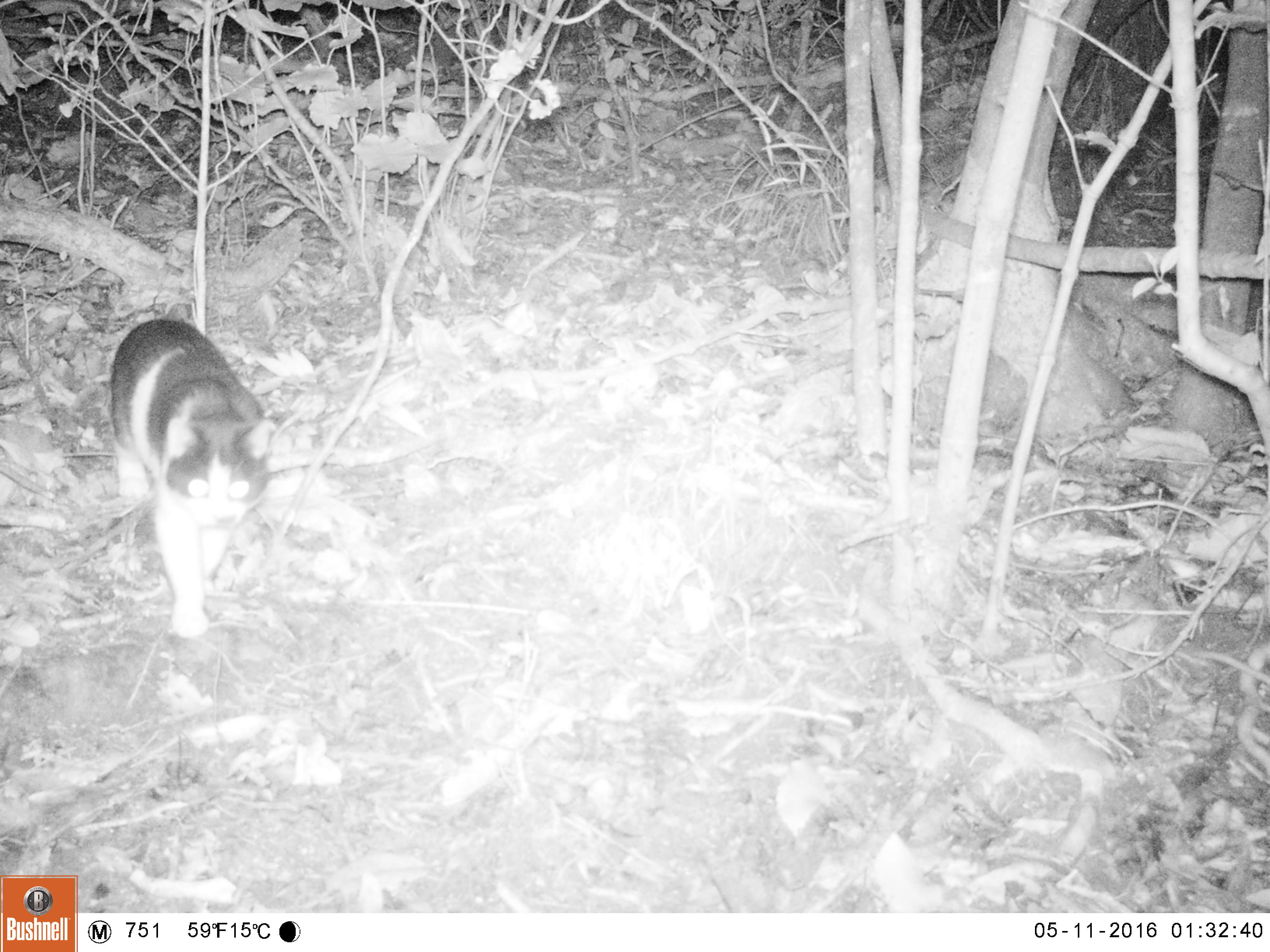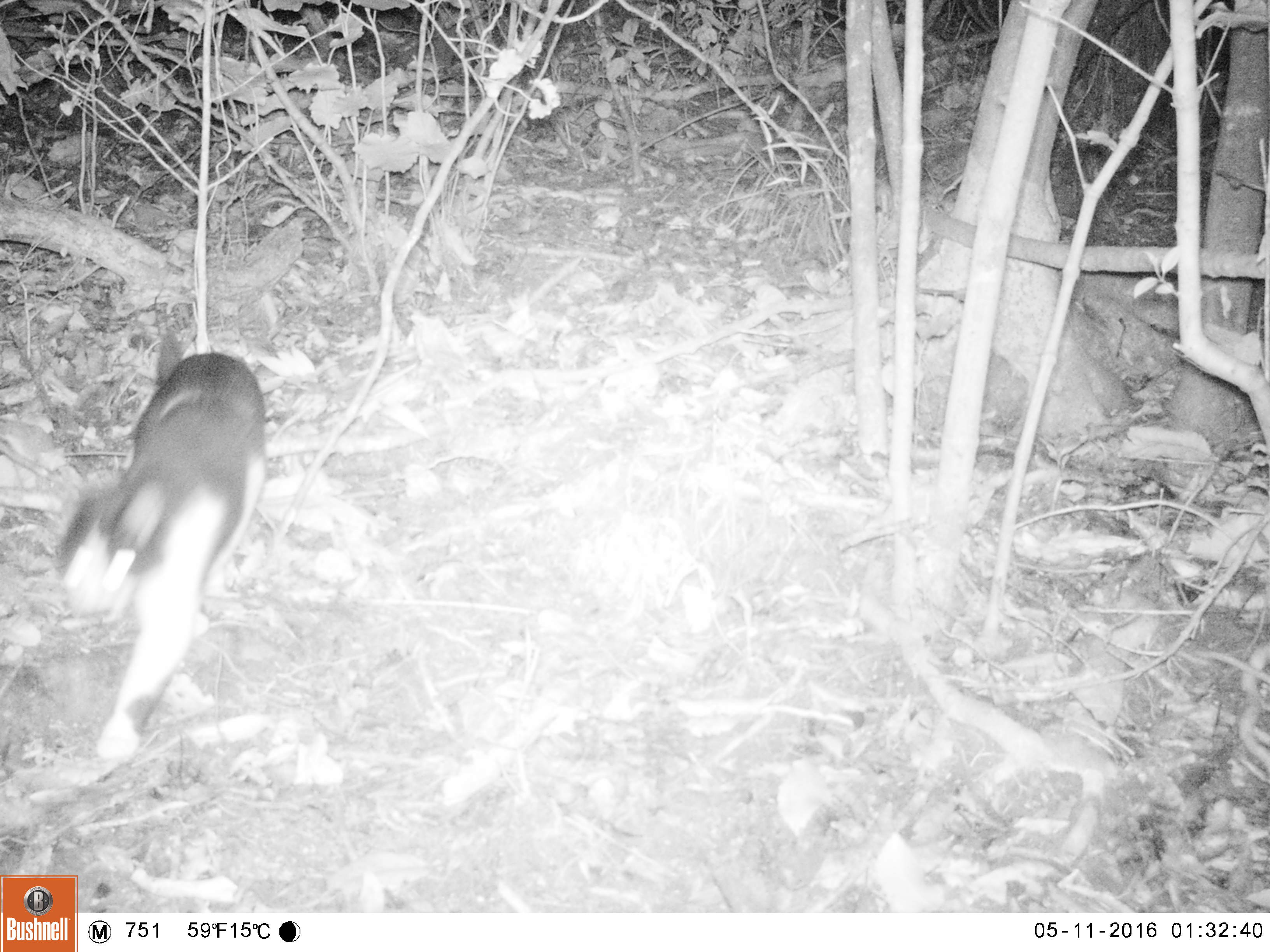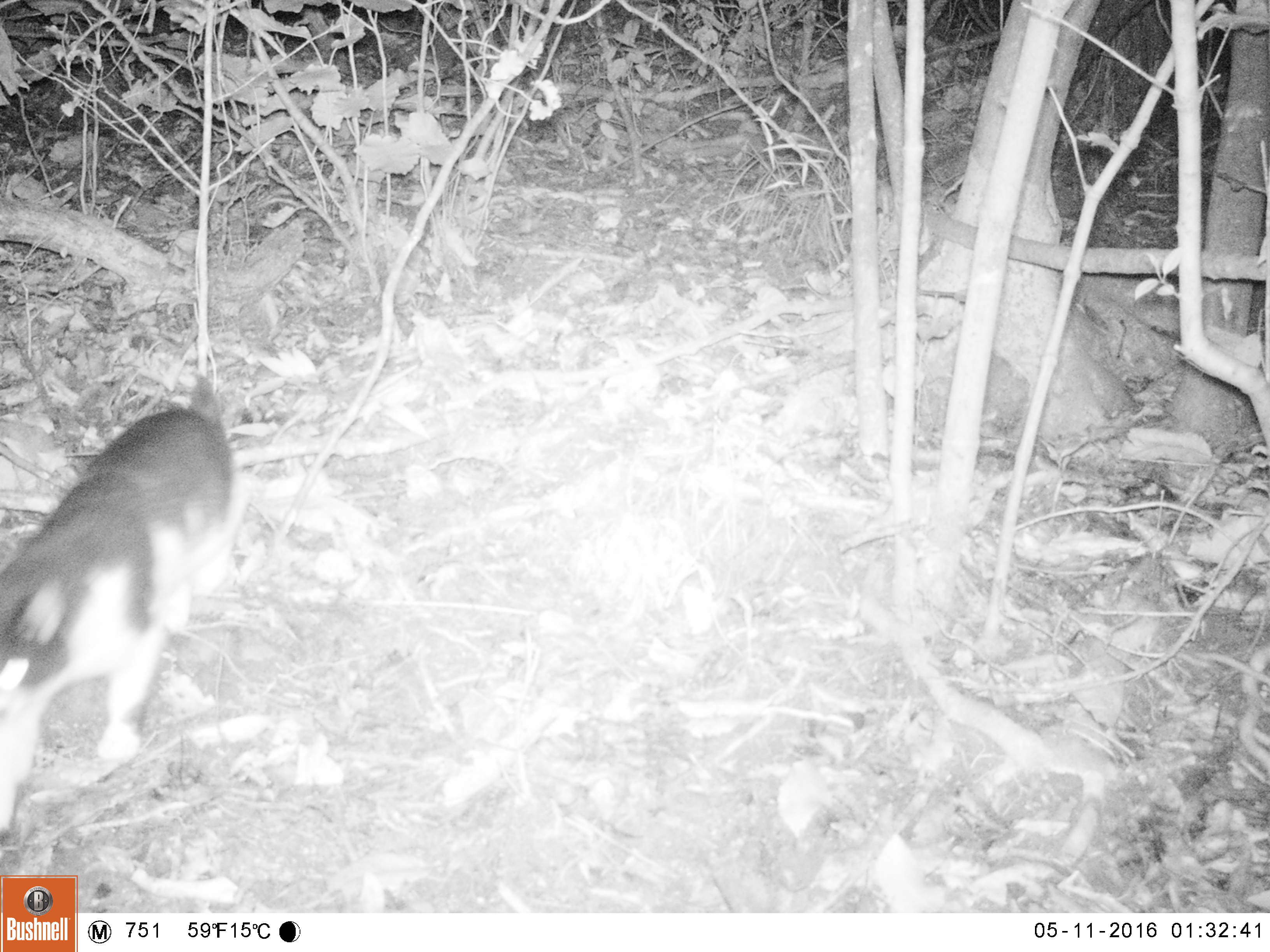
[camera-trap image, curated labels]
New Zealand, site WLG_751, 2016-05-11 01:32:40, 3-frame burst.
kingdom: Animalia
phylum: Chordata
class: Mammalia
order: Carnivora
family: Felidae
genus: Felis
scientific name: Felis catus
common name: domestic cat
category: cat